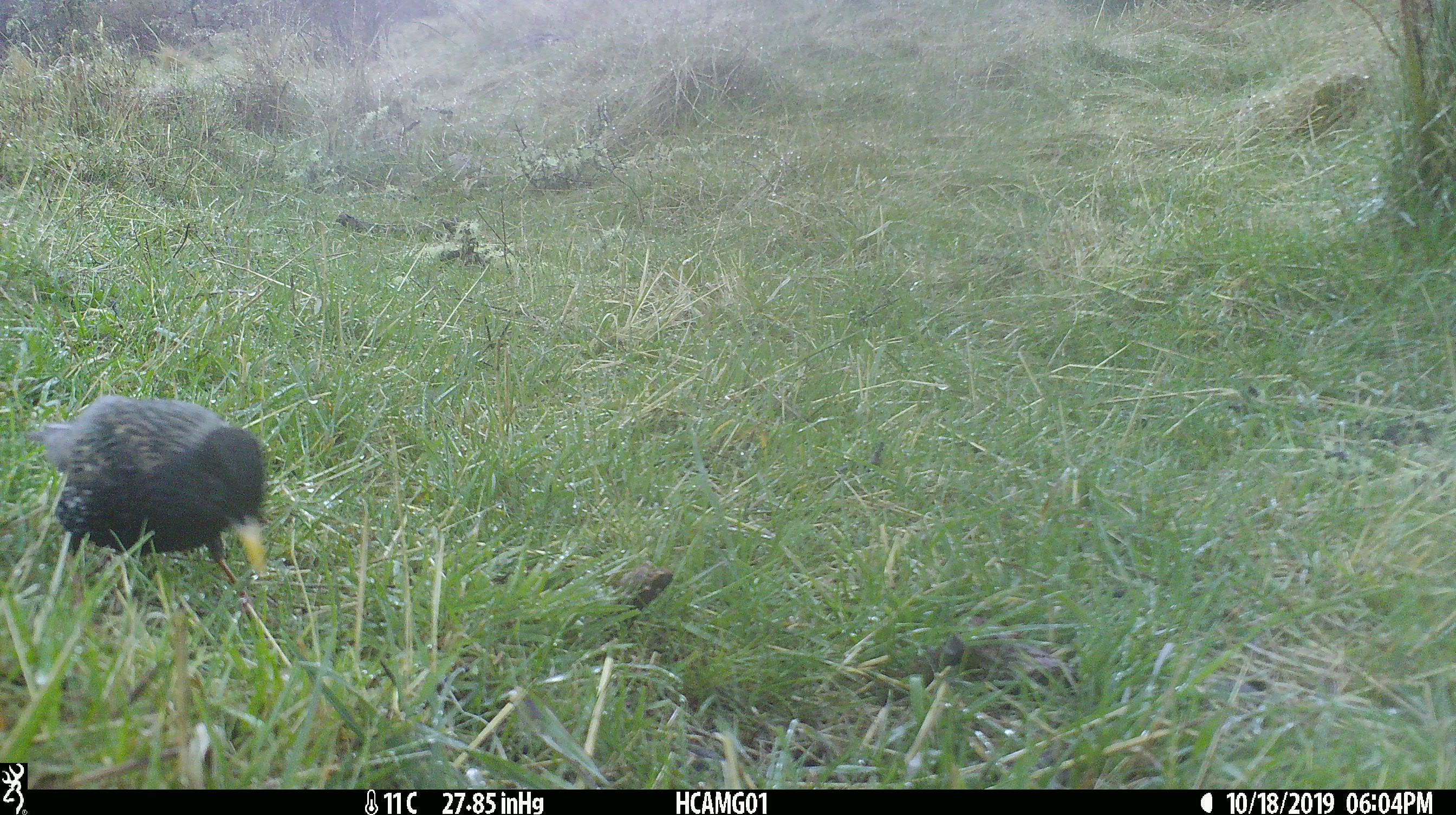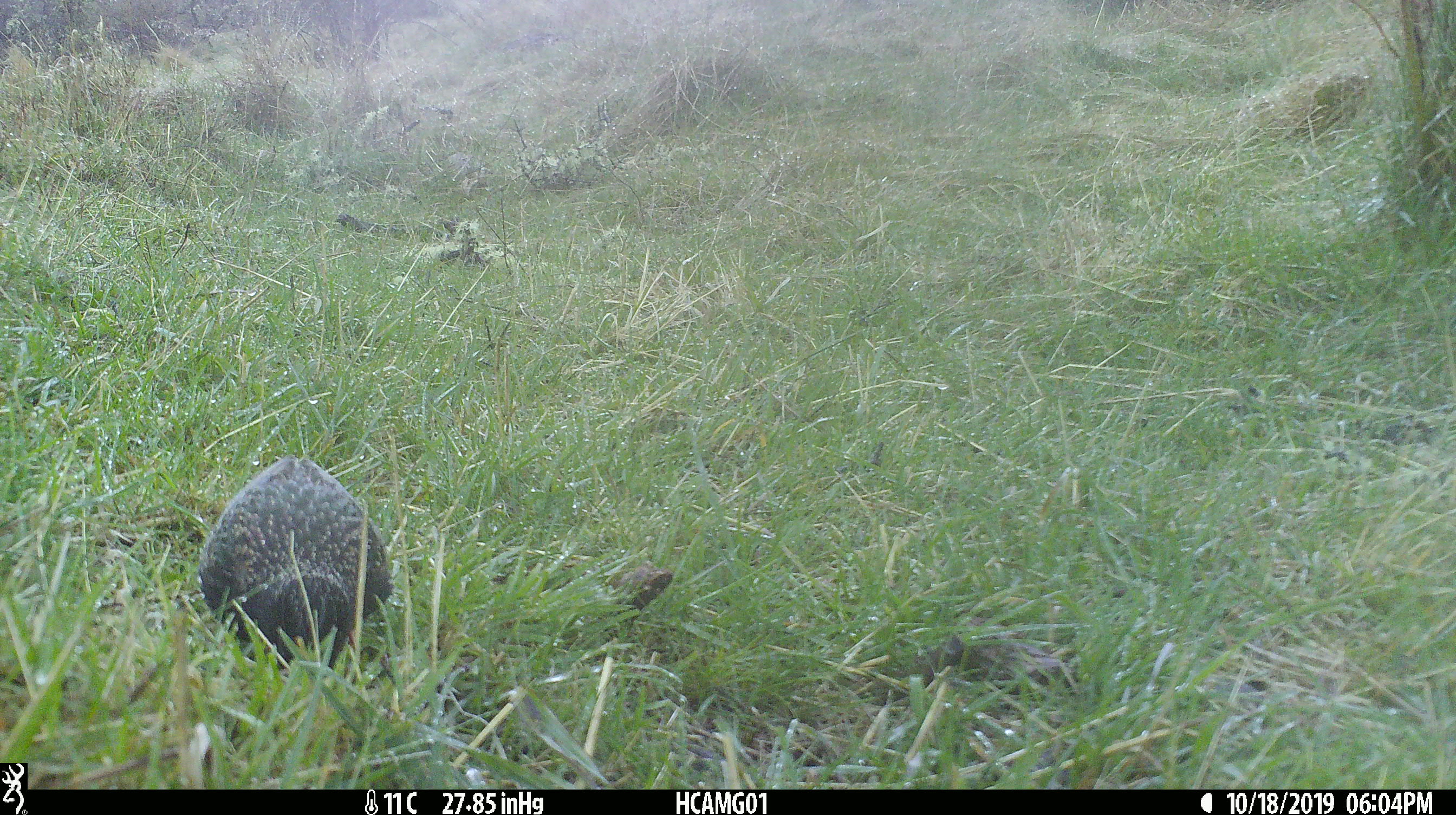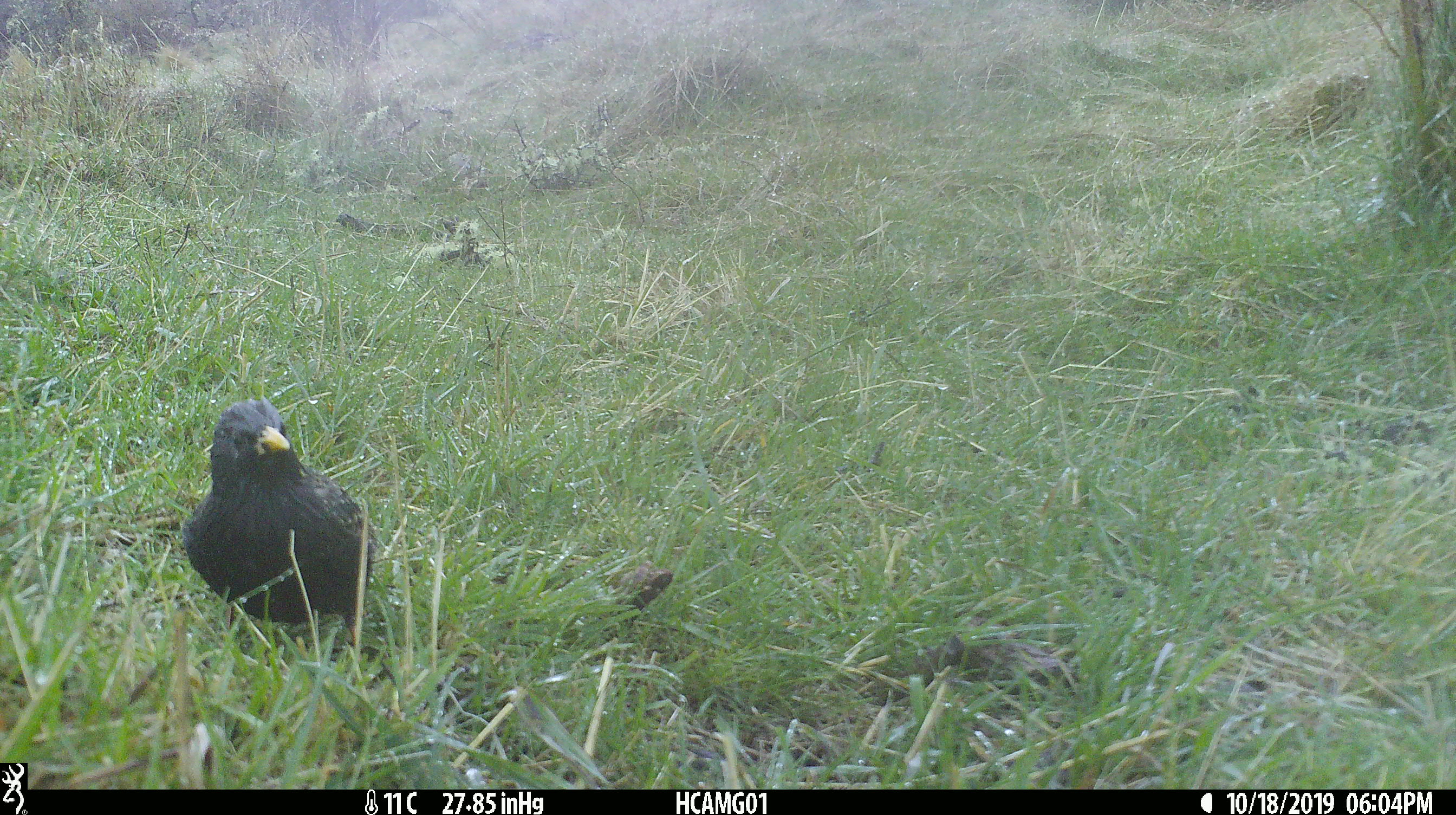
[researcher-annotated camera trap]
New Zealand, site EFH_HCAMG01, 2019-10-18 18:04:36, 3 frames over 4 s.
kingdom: Animalia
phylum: Chordata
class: Aves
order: Passeriformes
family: Sturnidae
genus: Sturnus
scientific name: Sturnus vulgaris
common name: european starling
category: starling